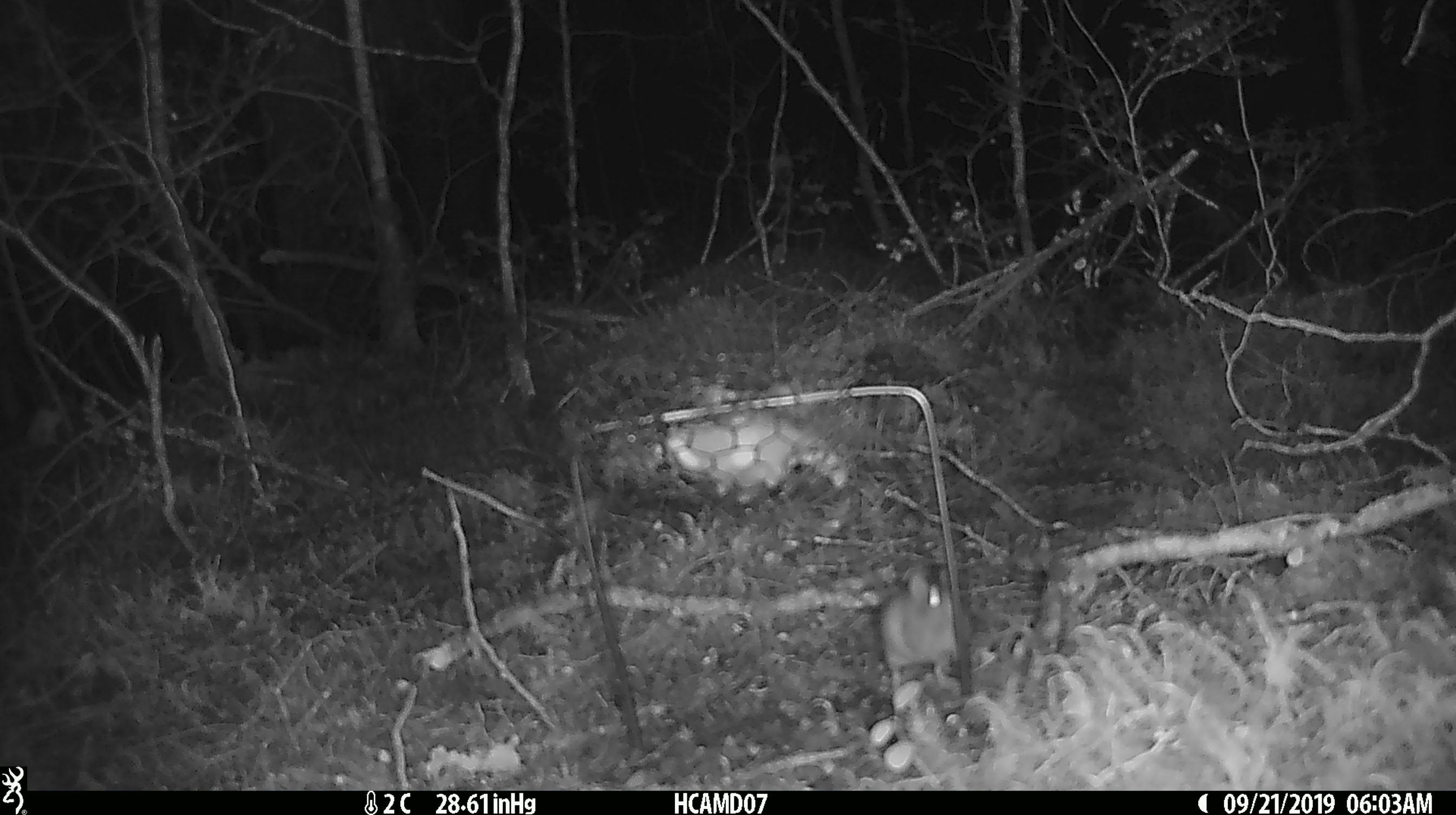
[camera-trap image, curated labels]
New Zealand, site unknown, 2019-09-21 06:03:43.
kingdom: Animalia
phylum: Chordata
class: Mammalia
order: Rodentia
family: Muridae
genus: Mus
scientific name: Mus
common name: mouse